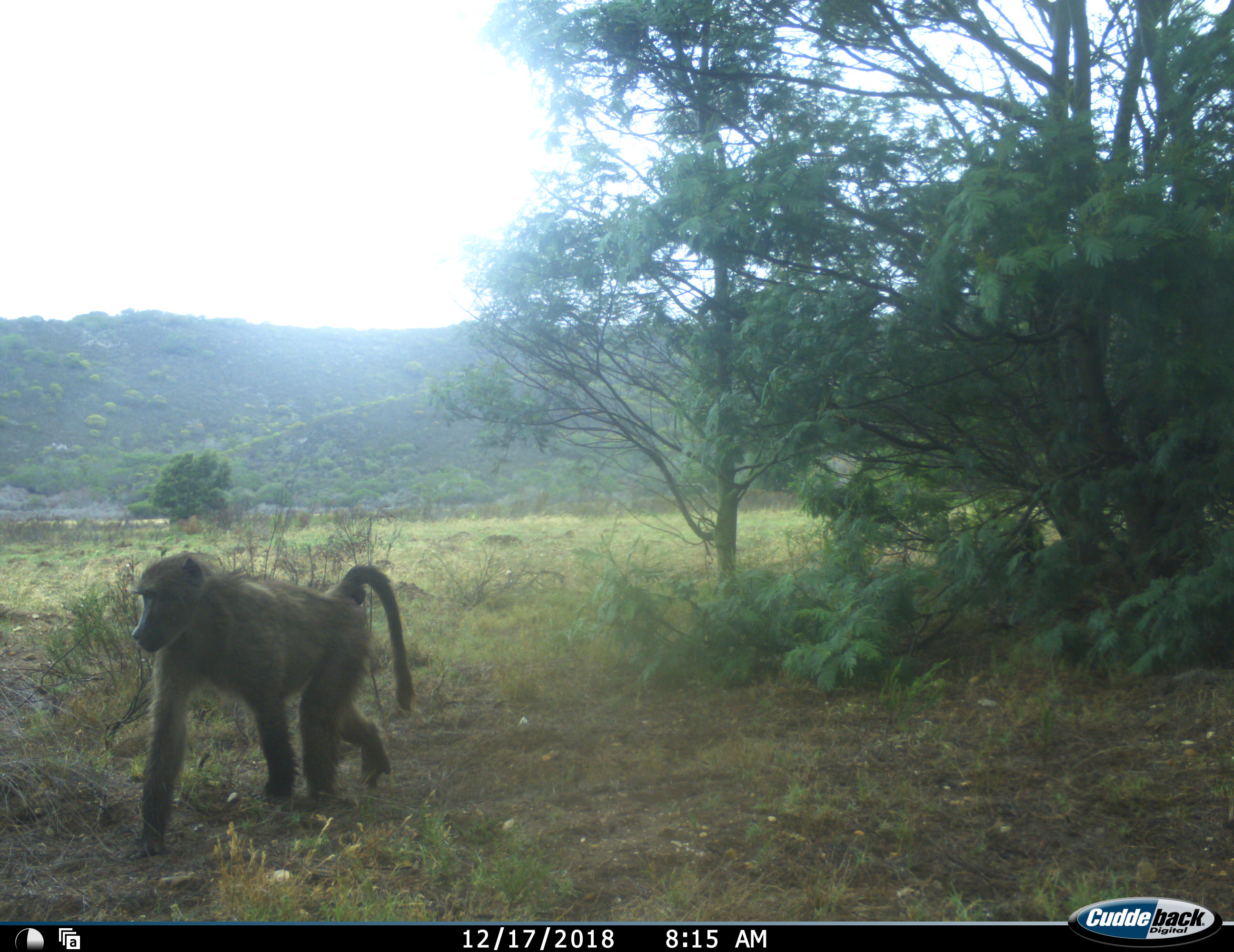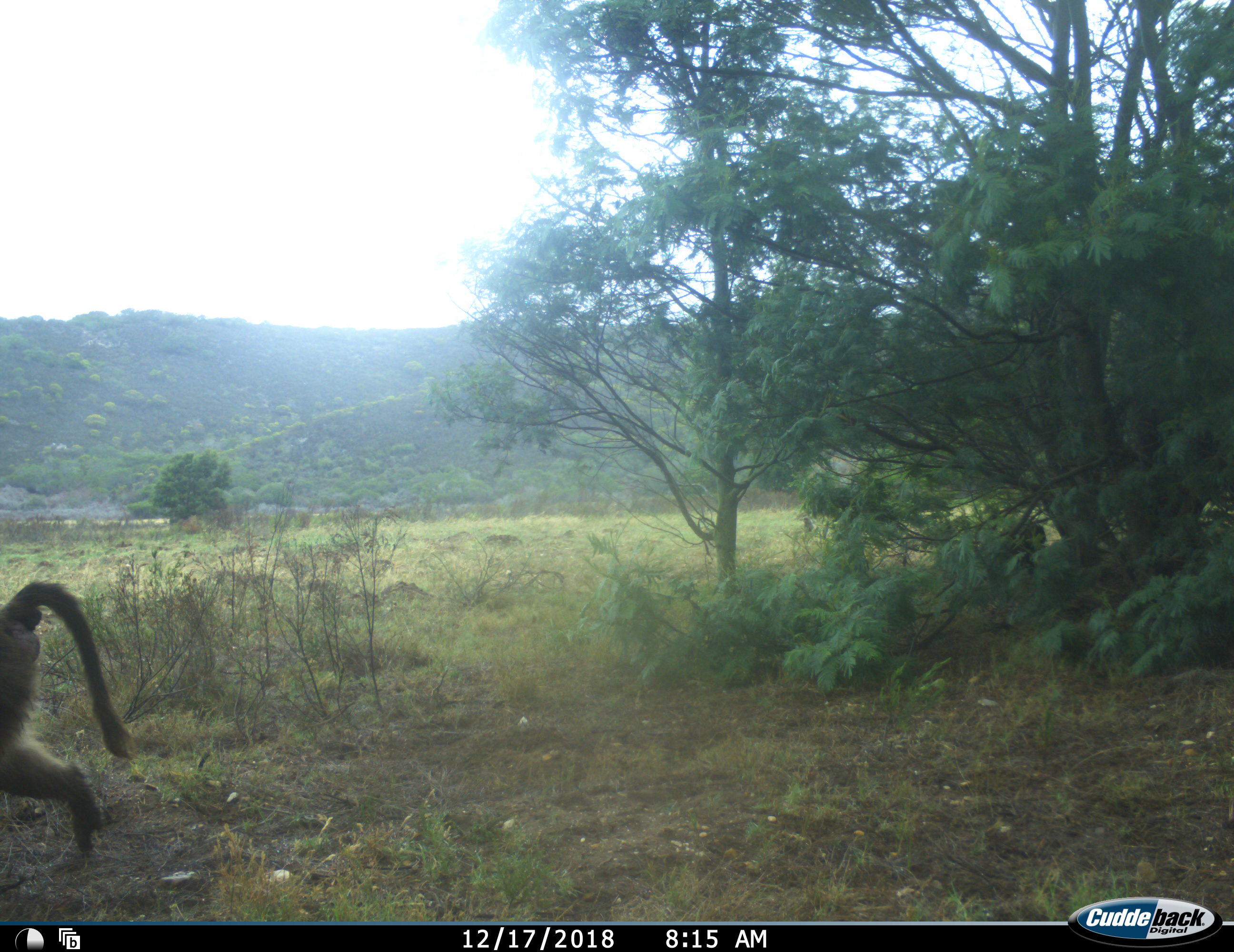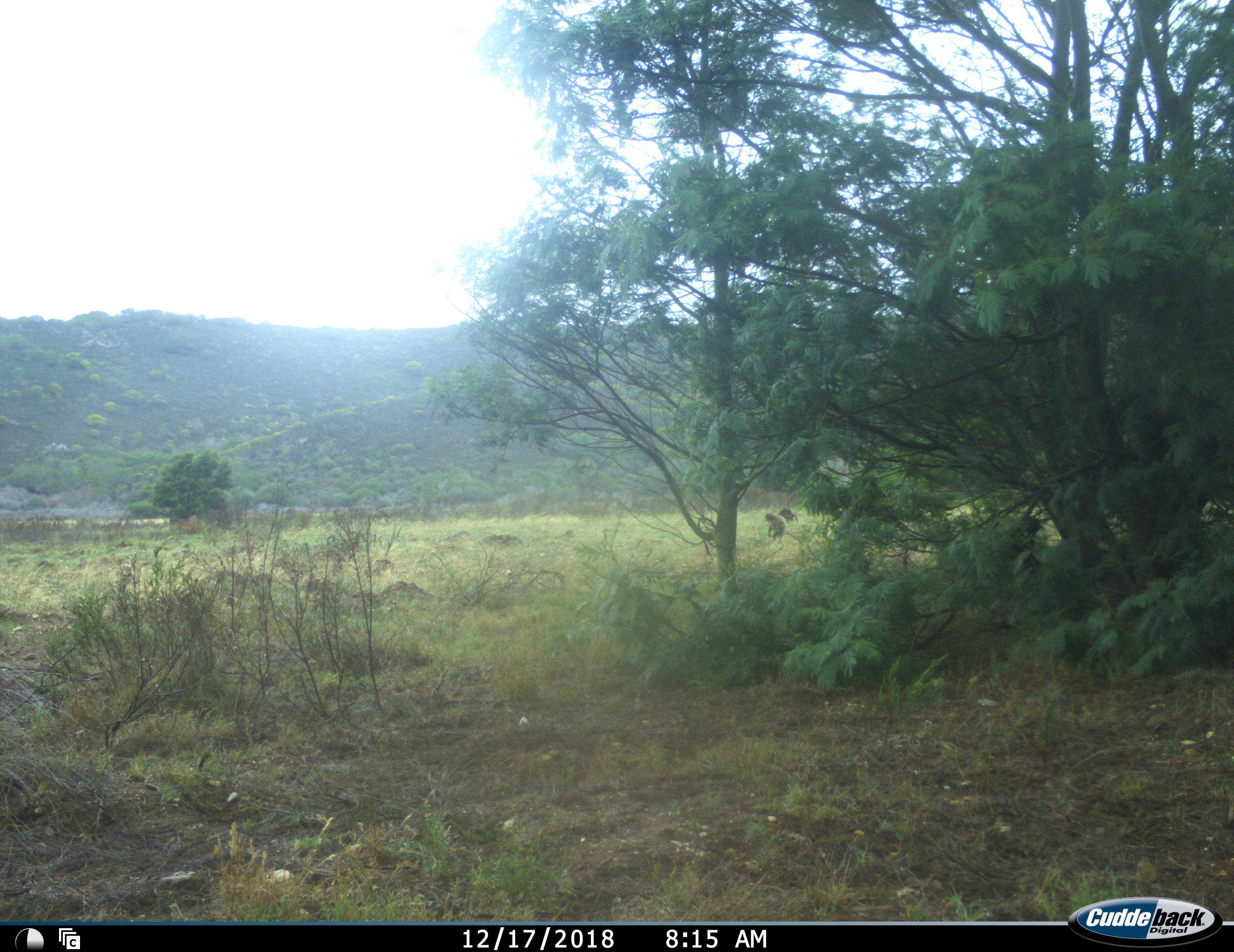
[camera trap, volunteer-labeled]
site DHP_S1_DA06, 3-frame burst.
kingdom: Animalia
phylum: Chordata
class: Mammalia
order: Primates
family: Cercopithecidae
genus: Papio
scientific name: Papio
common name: baboon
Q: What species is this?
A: Baboon (Papio).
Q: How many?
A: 1.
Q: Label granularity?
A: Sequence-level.